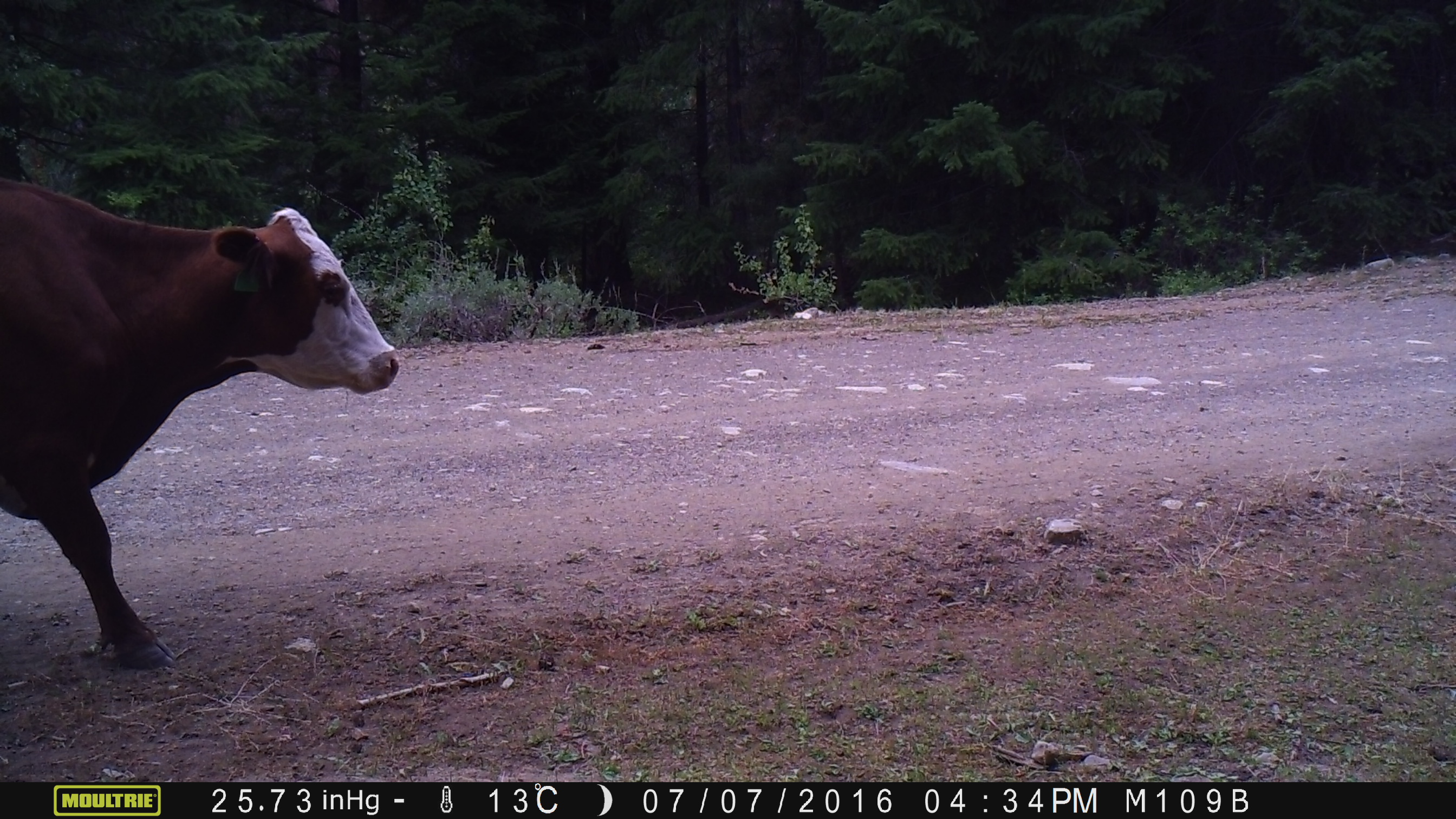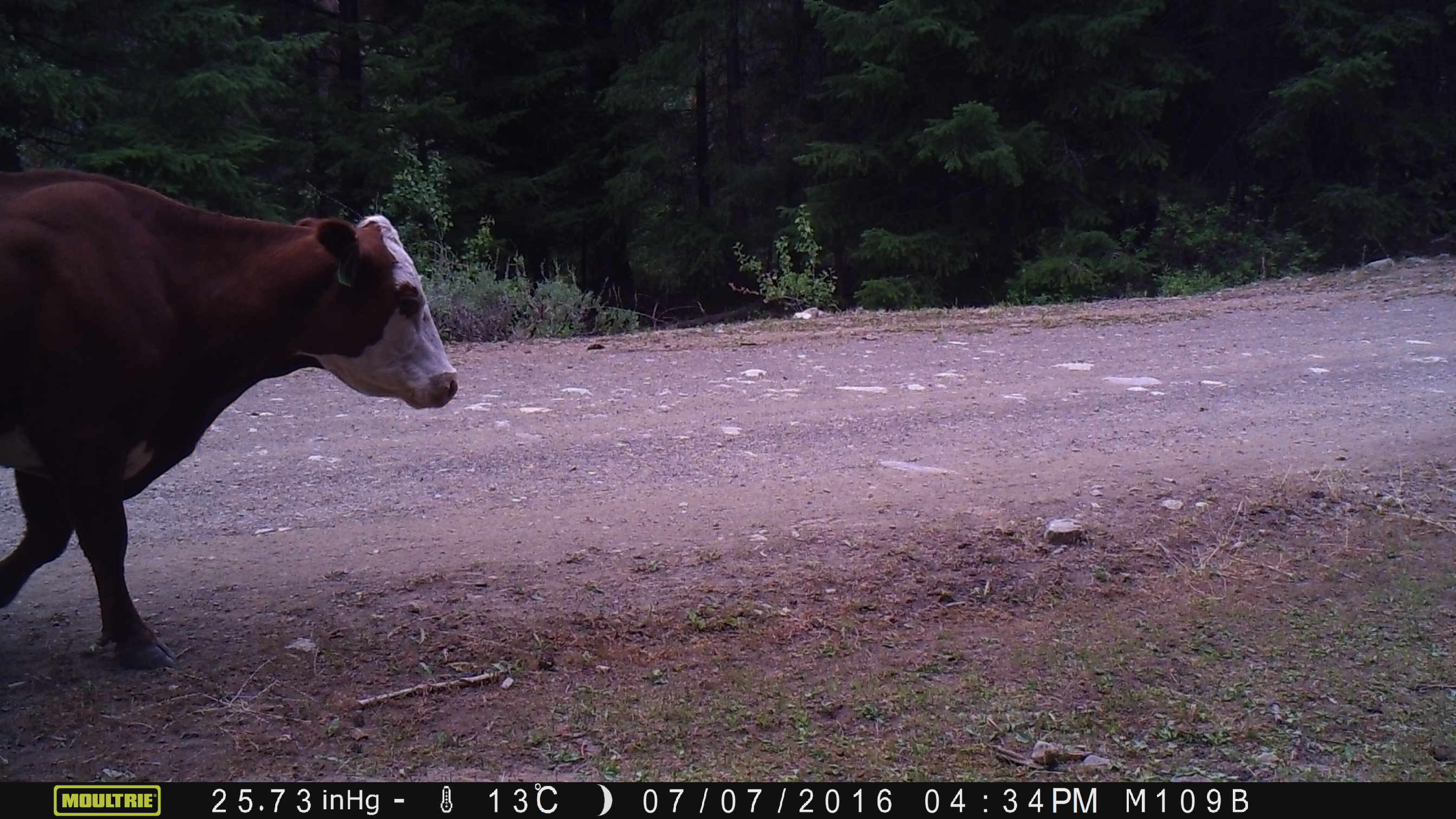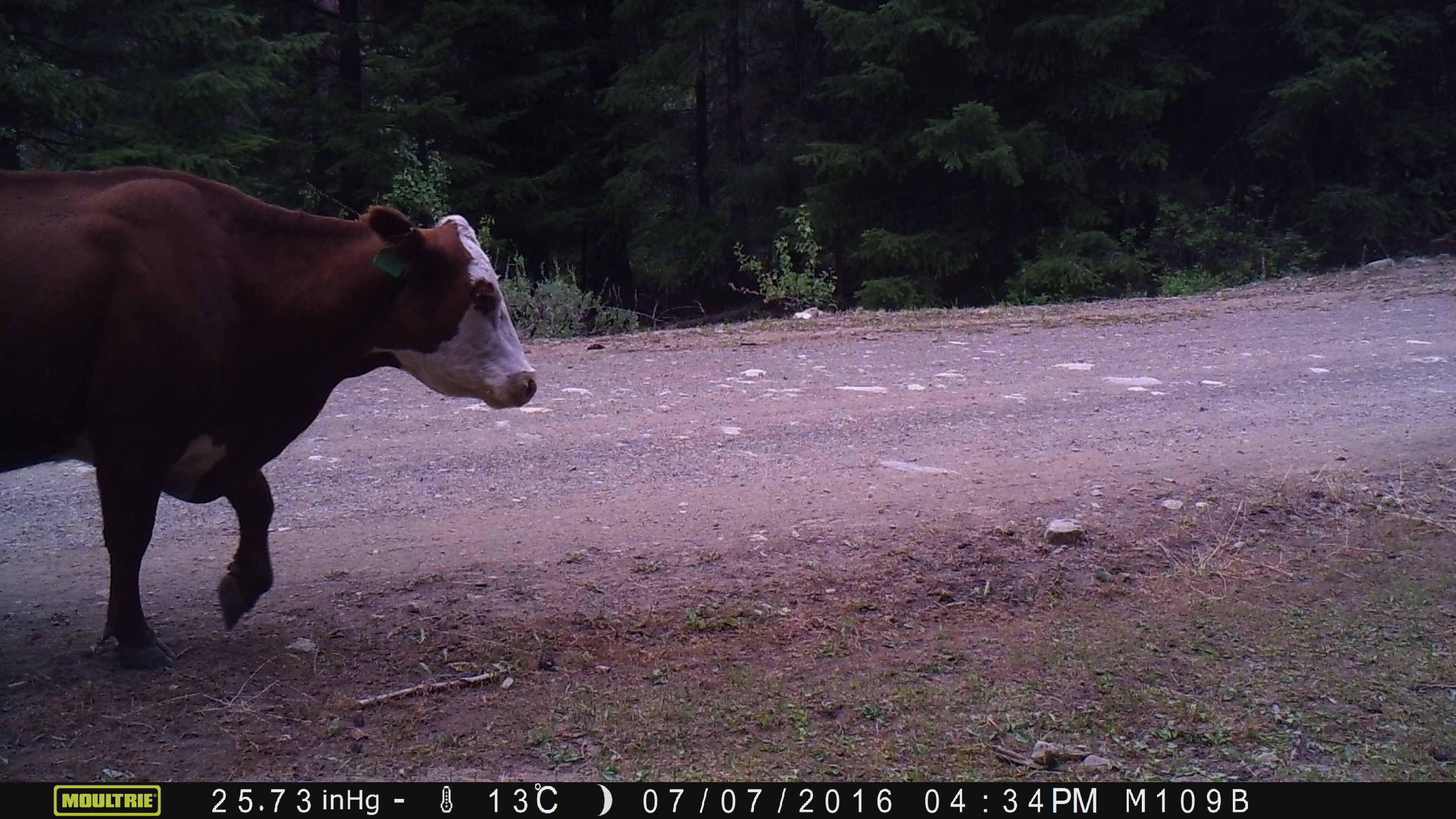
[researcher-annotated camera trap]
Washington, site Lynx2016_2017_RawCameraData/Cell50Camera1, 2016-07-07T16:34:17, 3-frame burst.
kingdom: Animalia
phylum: Chordata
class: Mammalia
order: Artiodactyla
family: Bovidae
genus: Bos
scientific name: Bos taurus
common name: domestic cattle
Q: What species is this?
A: Domestic cattle (Bos taurus).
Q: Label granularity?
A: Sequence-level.